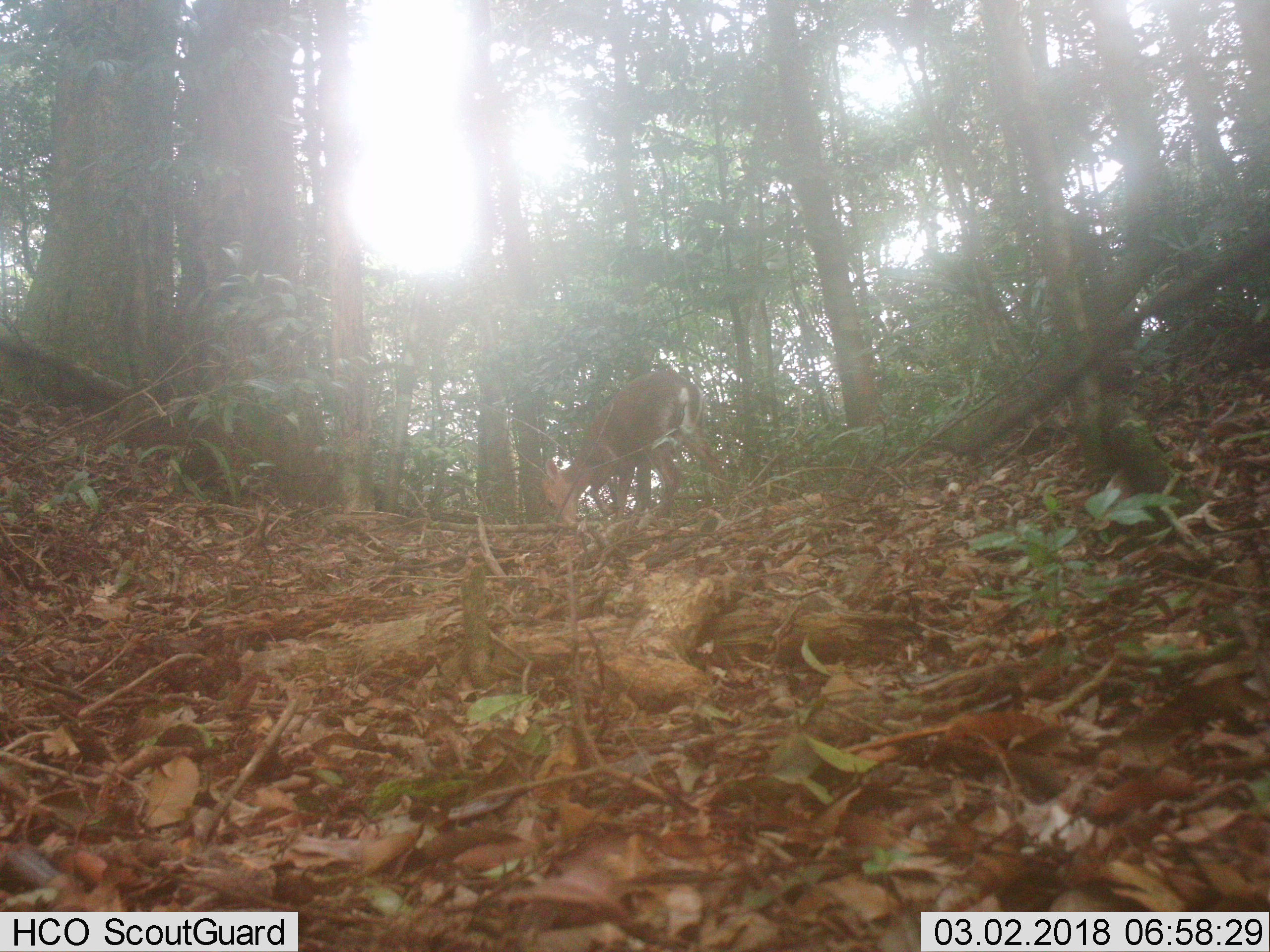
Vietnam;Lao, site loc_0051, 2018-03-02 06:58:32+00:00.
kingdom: Animalia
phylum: Chordata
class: Mammalia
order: Artiodactyla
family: Cervidae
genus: Muntiacus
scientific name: Muntiacus rooseveltorum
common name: roosevelt's muntjac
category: roosevelts muntjac group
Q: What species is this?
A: Roosevelts muntjac group (roosevelt's muntjac) (Muntiacus rooseveltorum).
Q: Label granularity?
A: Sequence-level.